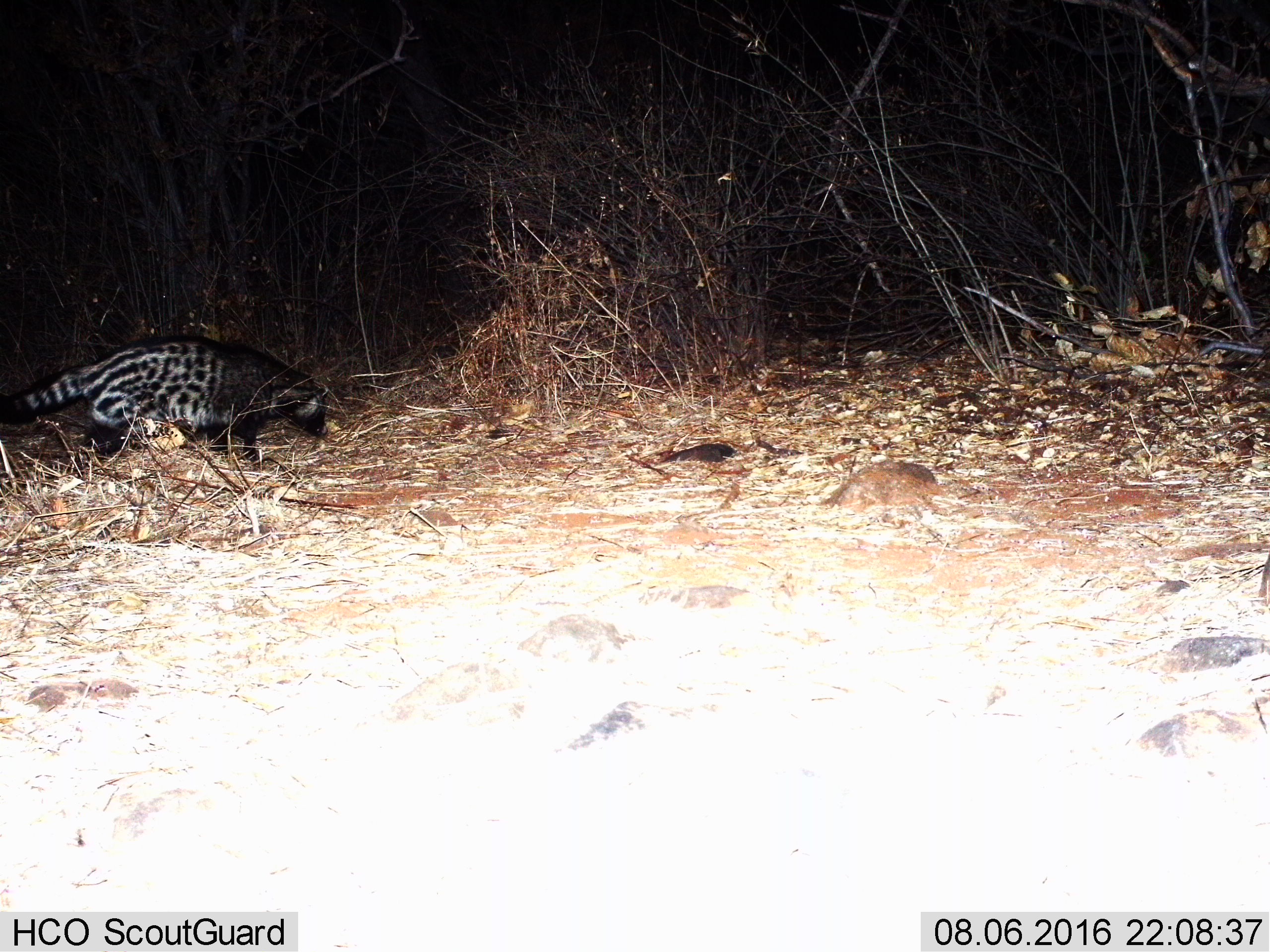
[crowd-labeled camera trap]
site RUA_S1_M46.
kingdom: Animalia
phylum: Chordata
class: Mammalia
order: Carnivora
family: Viverridae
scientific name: Viverridae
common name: civet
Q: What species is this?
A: Civet (Viverridae).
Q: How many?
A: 1.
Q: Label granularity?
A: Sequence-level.